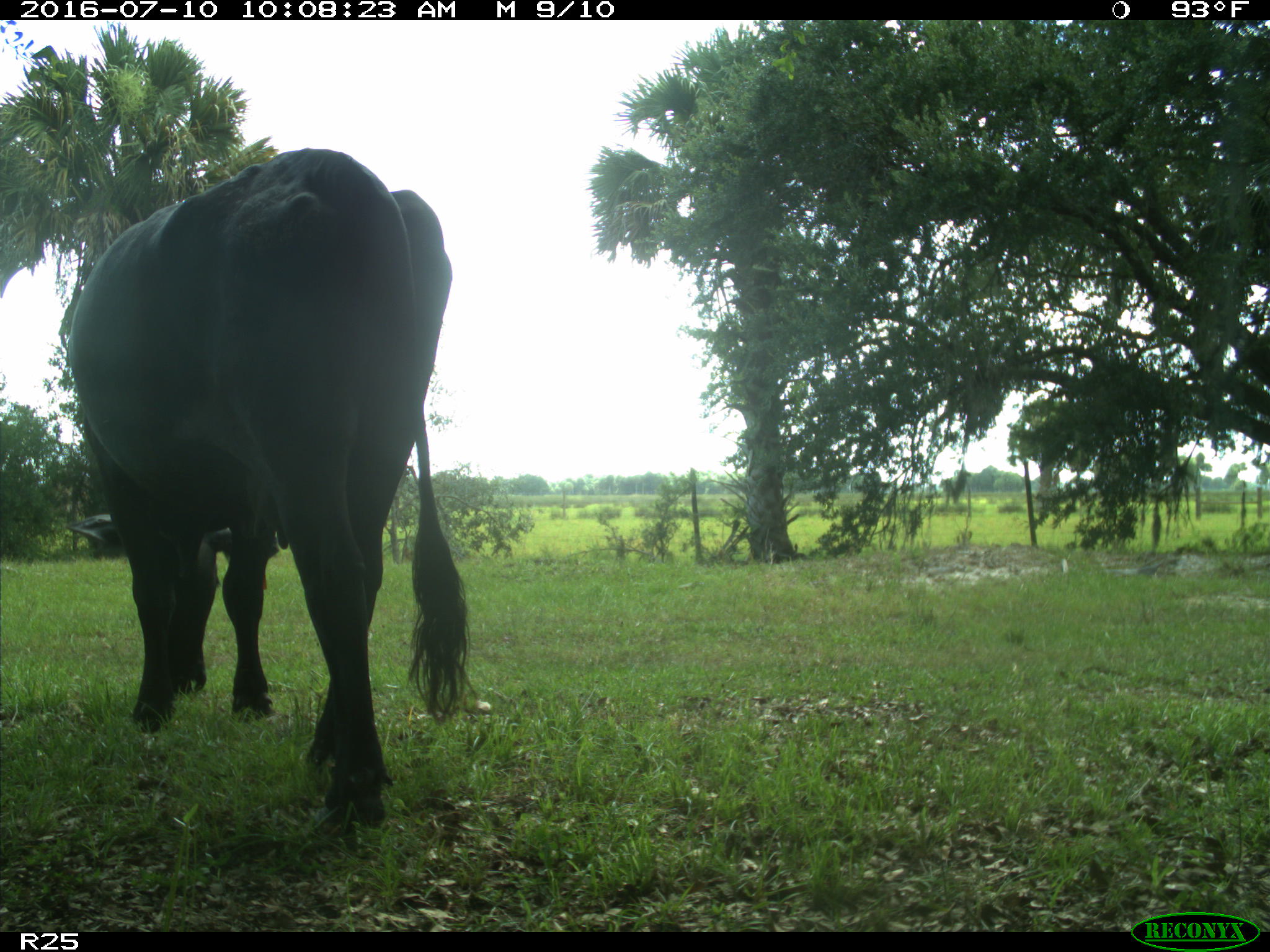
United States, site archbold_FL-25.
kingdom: Animalia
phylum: Chordata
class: Mammalia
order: Artiodactyla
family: Bovidae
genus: Bos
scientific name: Bos taurus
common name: domestic cow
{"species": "Bos taurus (domestic cow)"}